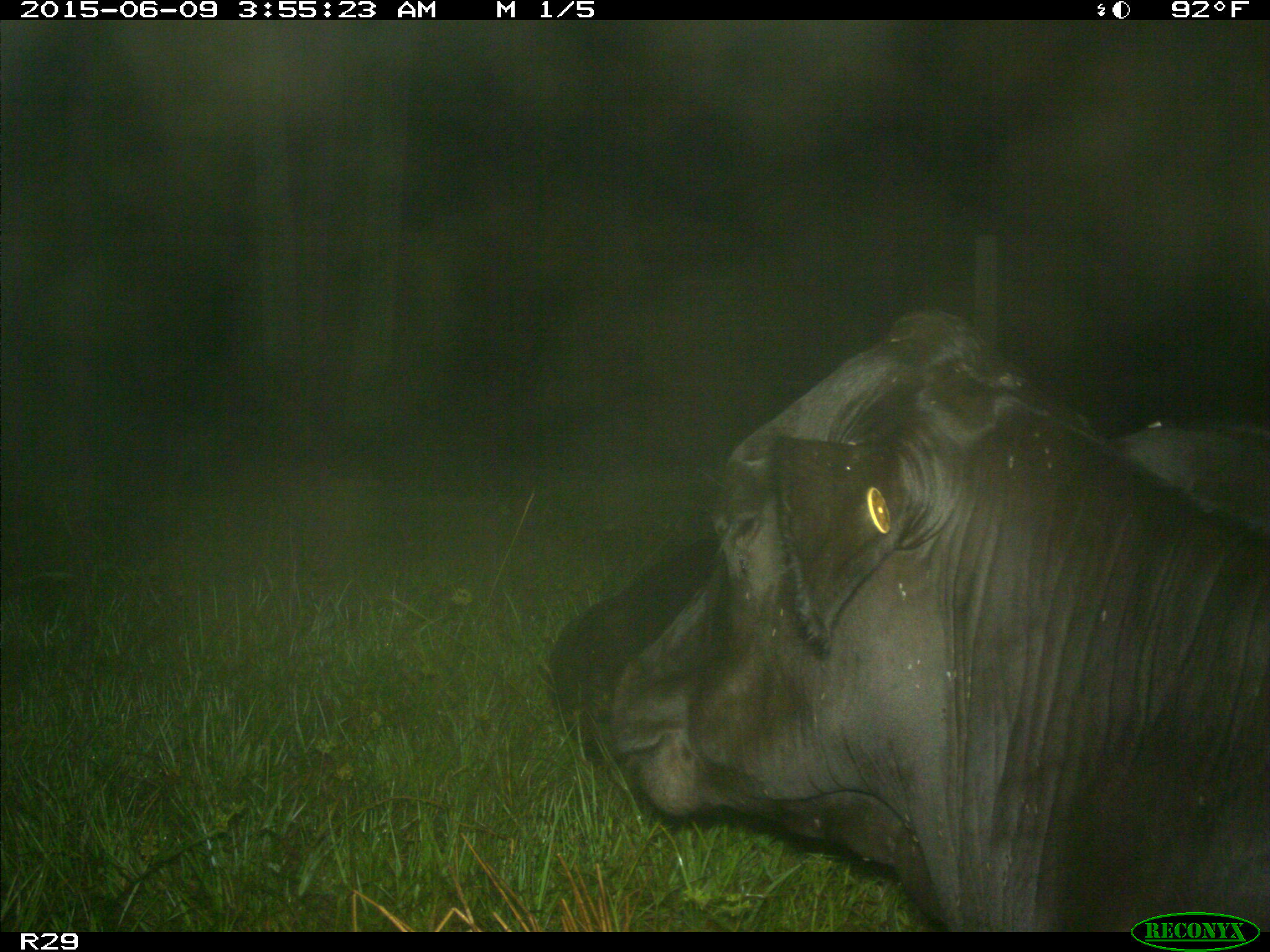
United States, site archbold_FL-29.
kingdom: Animalia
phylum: Chordata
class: Mammalia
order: Artiodactyla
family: Bovidae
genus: Bos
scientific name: Bos taurus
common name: domestic cow